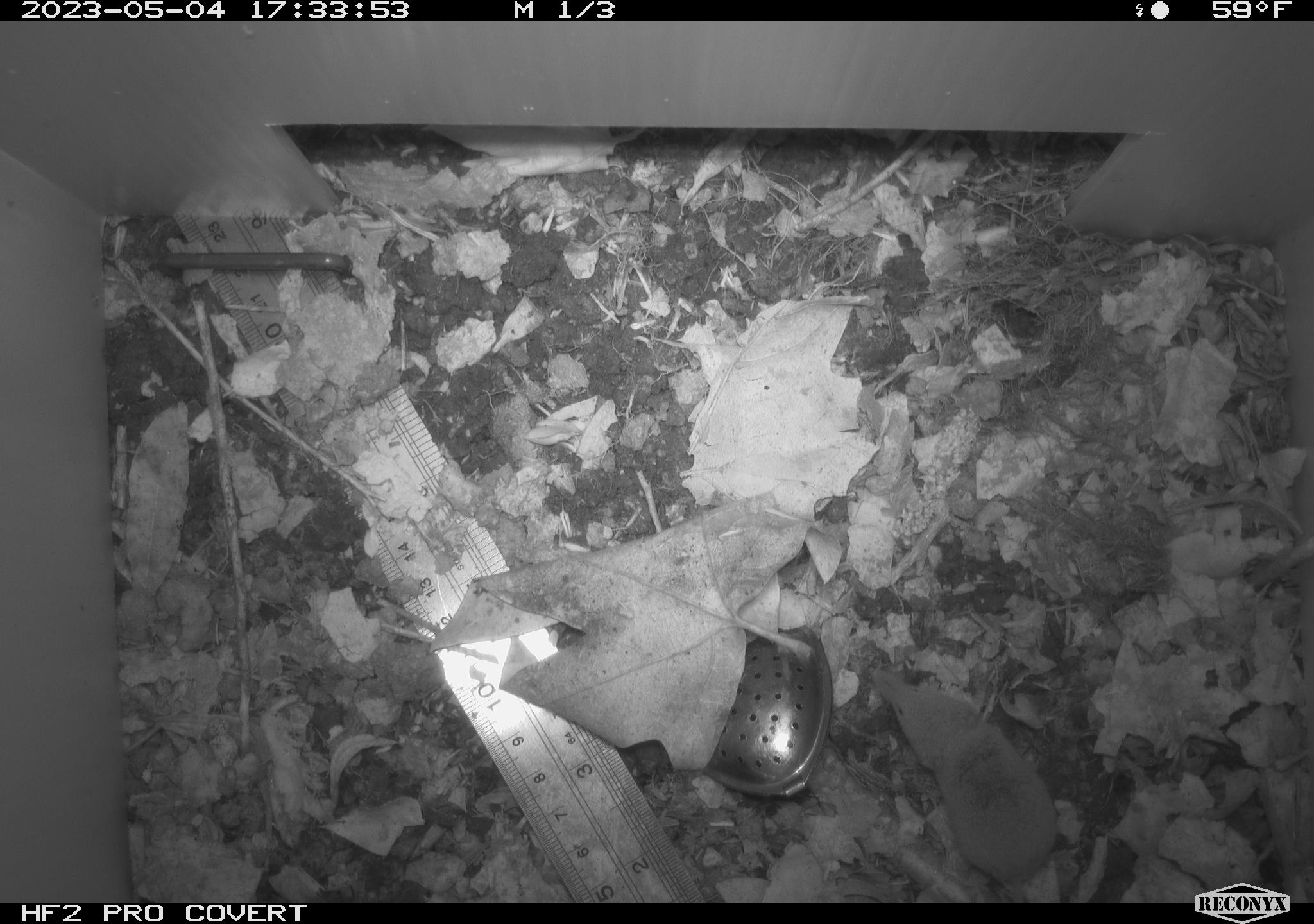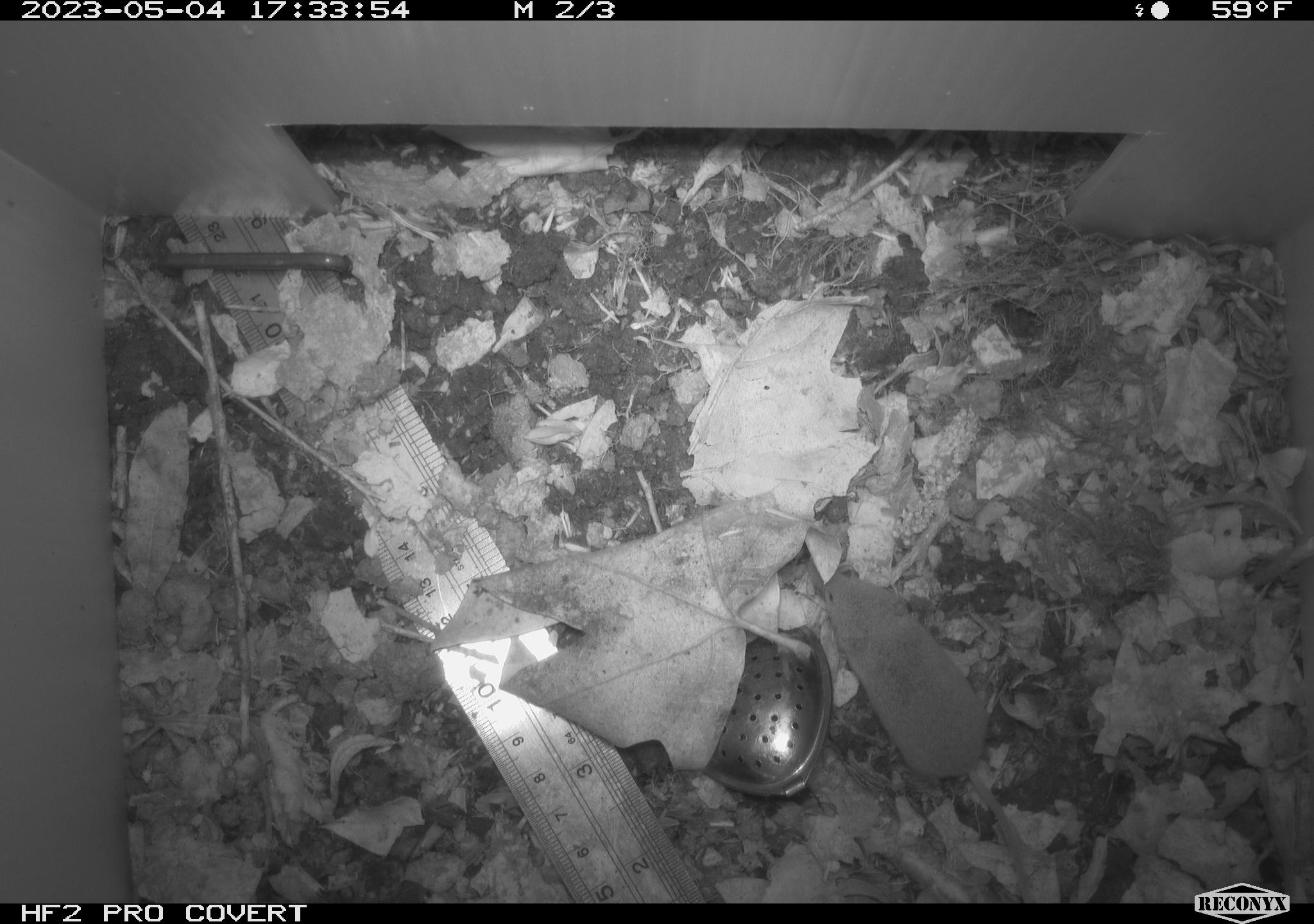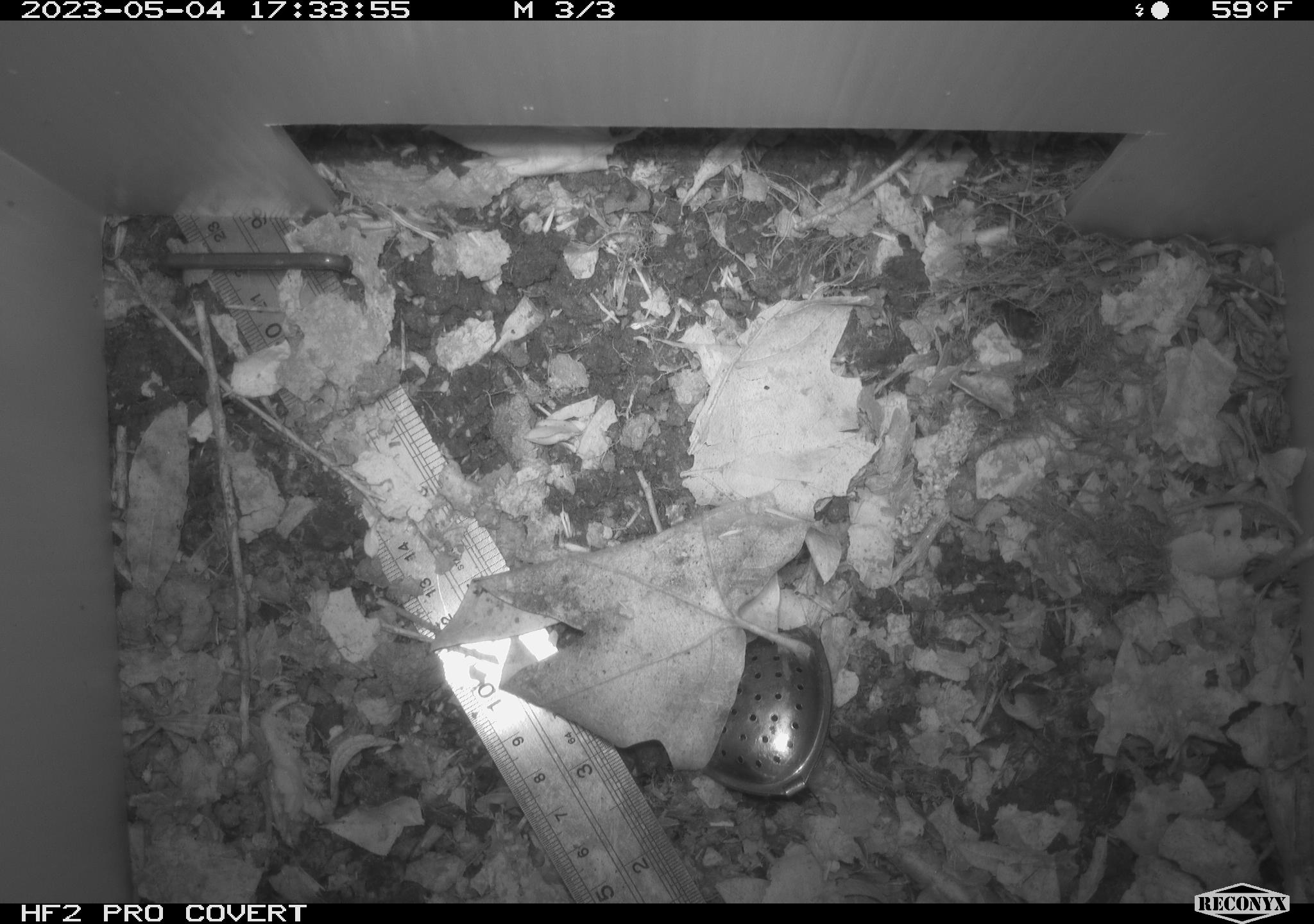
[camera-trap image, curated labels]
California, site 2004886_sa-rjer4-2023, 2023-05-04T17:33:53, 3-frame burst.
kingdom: Animalia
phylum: Chordata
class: Mammalia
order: Eulipotyphla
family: Soricidae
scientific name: Soricidae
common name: shrews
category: soricidae family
Soricidae family (shrews) (Soricidae).